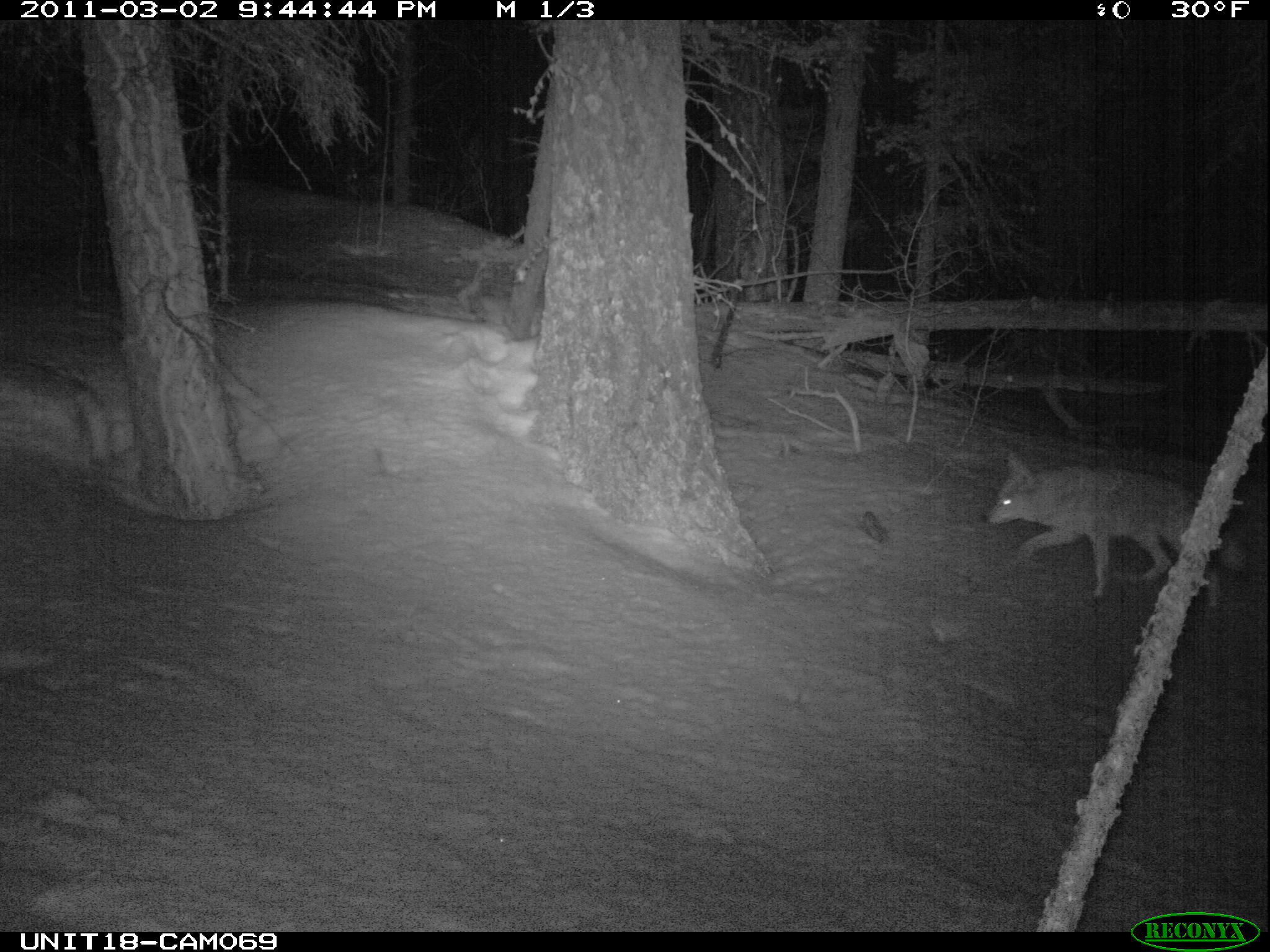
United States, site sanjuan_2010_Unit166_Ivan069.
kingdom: Animalia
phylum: Chordata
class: Mammalia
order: Carnivora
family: Canidae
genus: Canis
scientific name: Canis latrans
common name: coyote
Canis latrans (coyote).